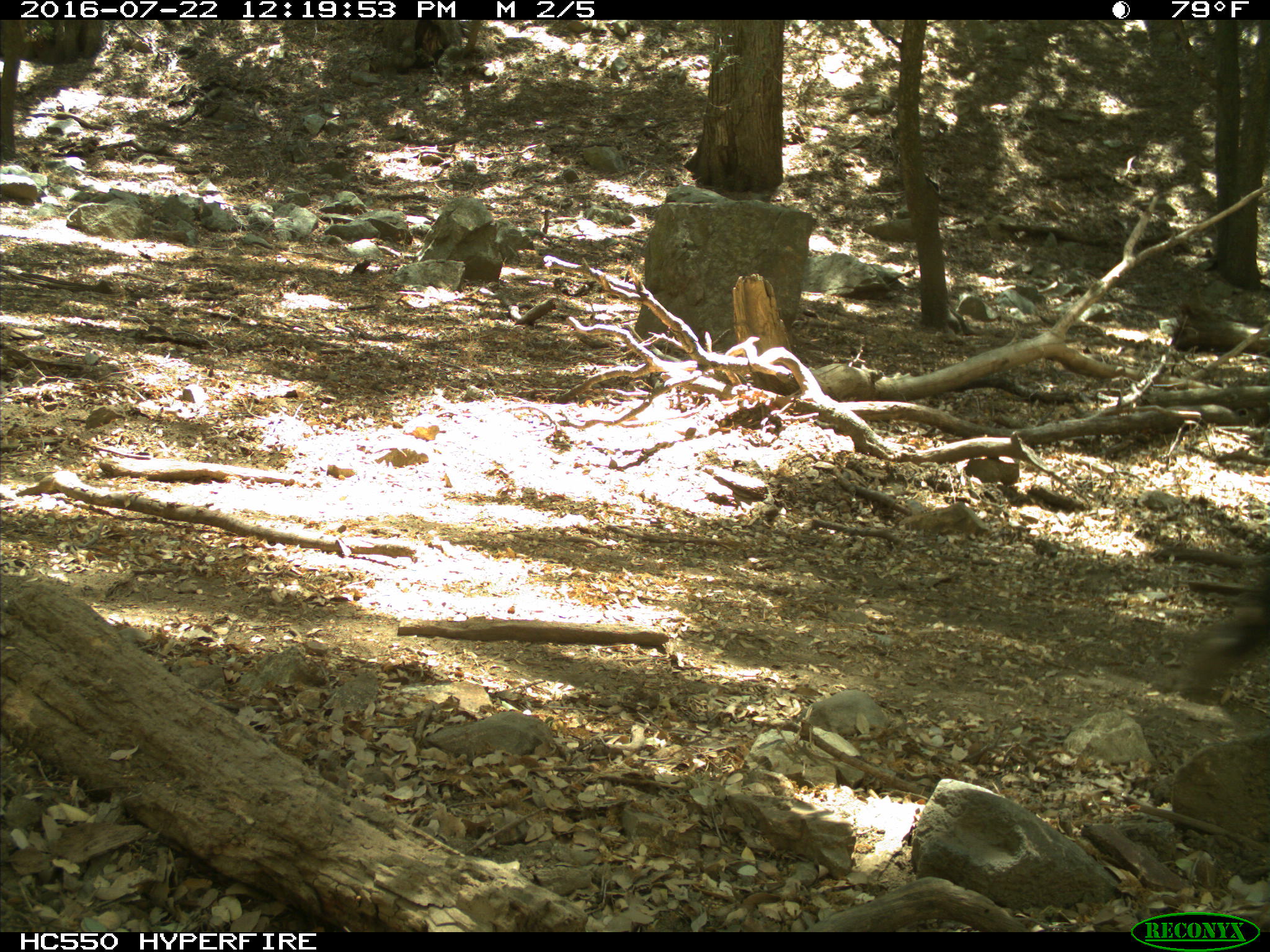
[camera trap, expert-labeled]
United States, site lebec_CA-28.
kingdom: Animalia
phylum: Chordata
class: Mammalia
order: Artiodactyla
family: Bovidae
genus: Bos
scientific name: Bos taurus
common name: domestic cow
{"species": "Bos taurus (domestic cow)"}